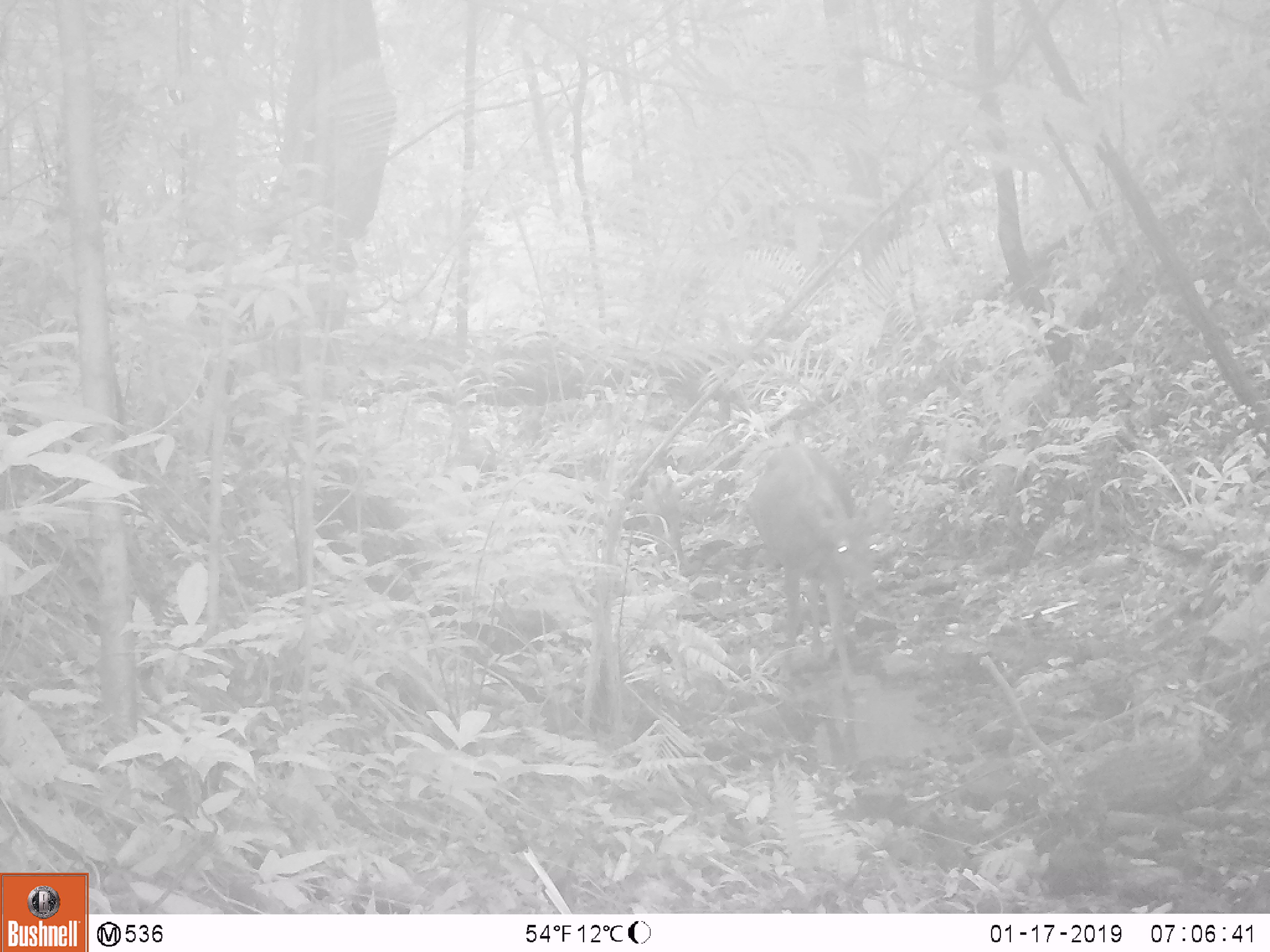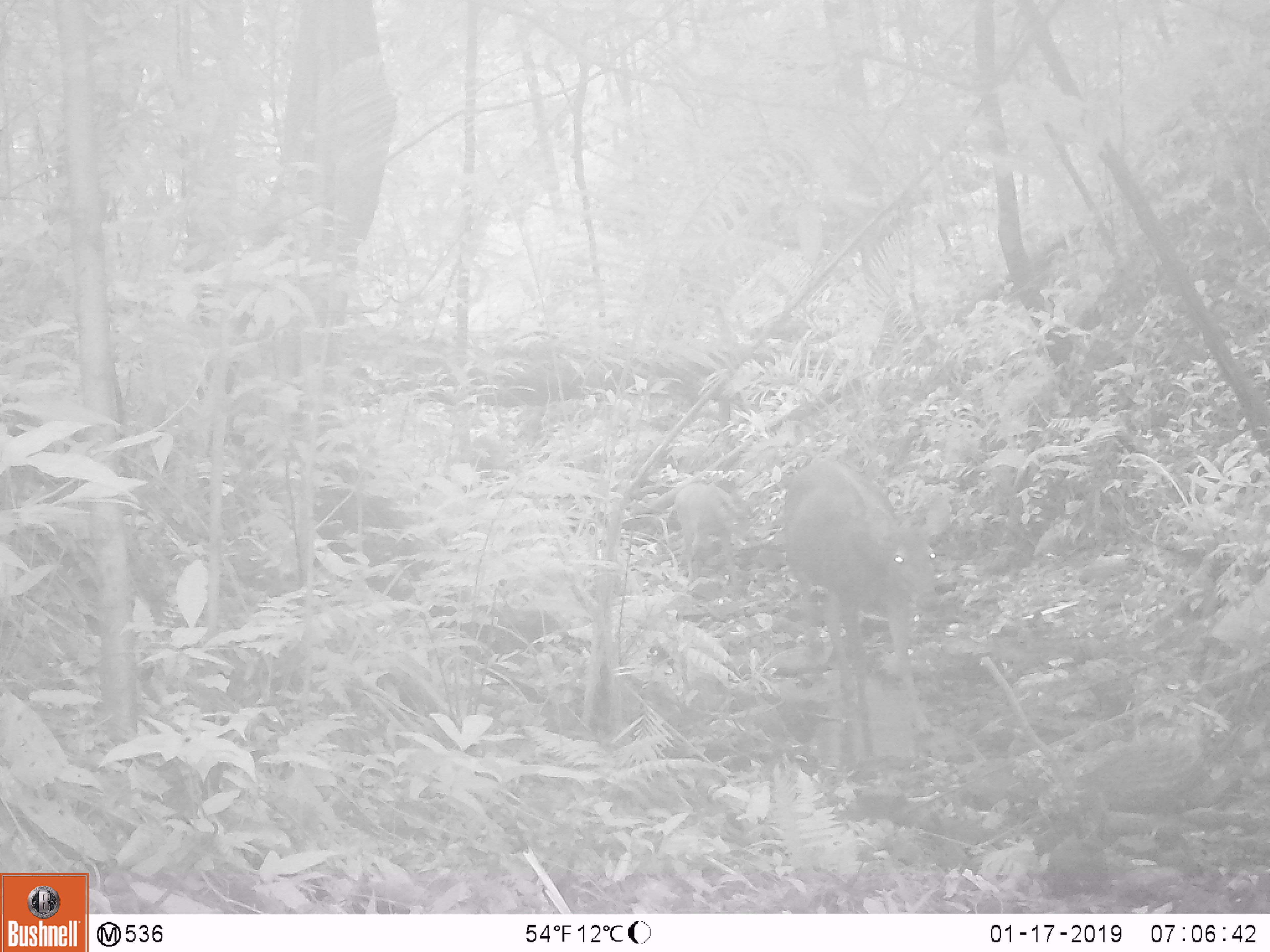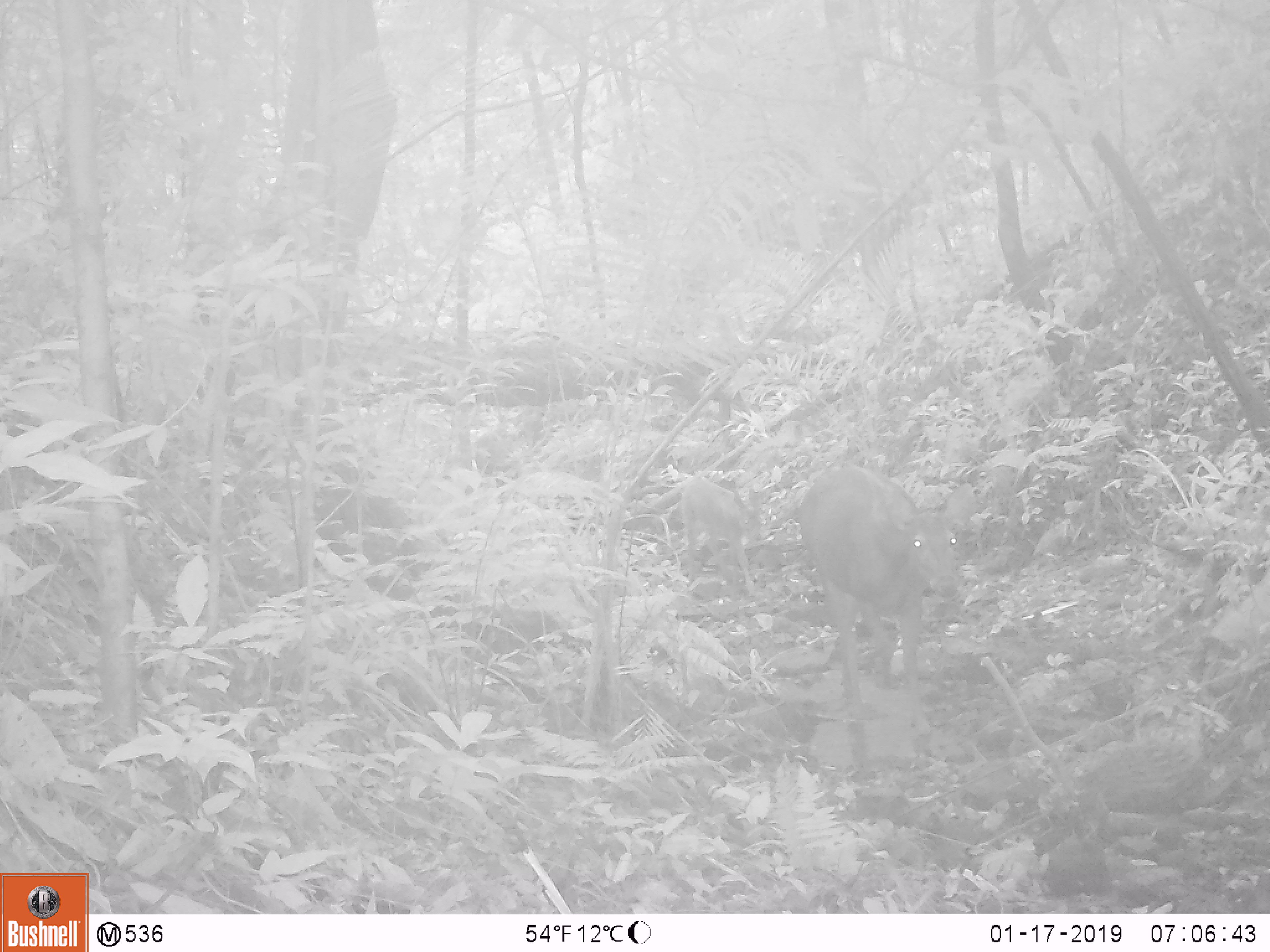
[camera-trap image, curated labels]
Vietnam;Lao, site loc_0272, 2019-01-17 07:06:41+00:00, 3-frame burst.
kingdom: Animalia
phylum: Chordata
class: Mammalia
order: Artiodactyla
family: Cervidae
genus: Rusa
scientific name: Rusa unicolor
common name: sambar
Sambar (Rusa unicolor). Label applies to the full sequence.